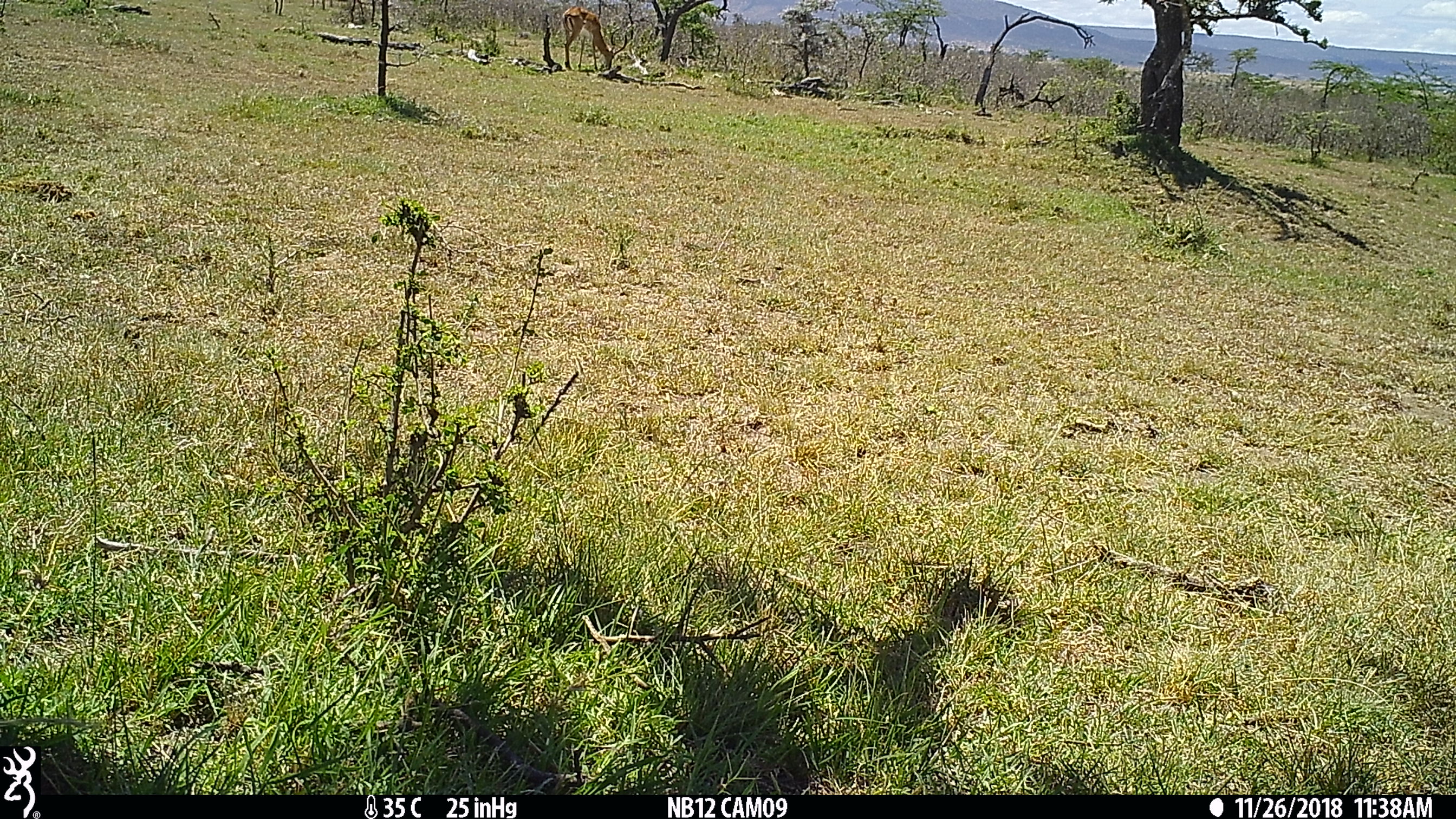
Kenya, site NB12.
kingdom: Animalia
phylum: Chordata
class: Mammalia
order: Artiodactyla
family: Bovidae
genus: Aepyceros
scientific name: Aepyceros melampus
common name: impala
Impala (Aepyceros melampus).